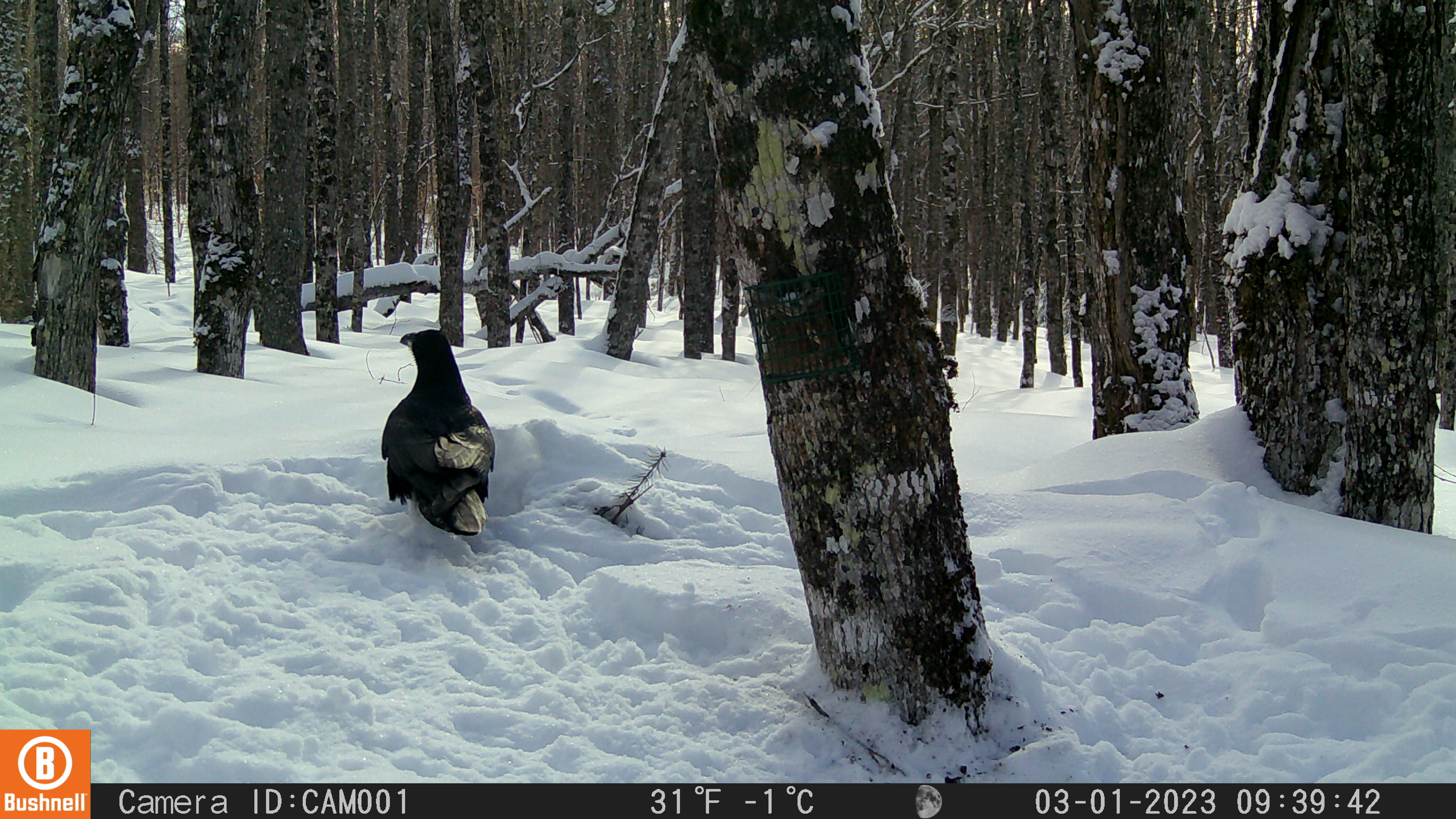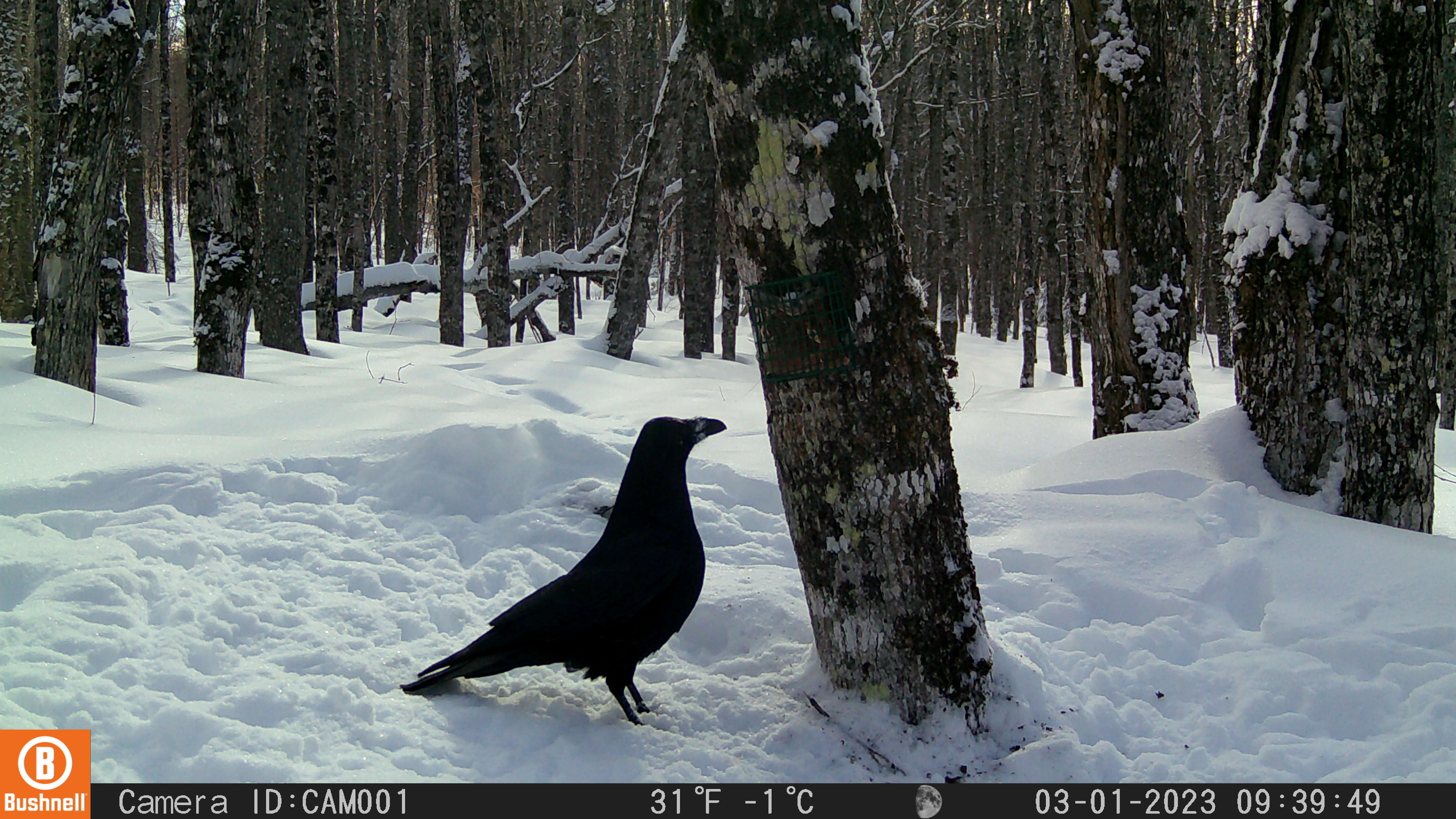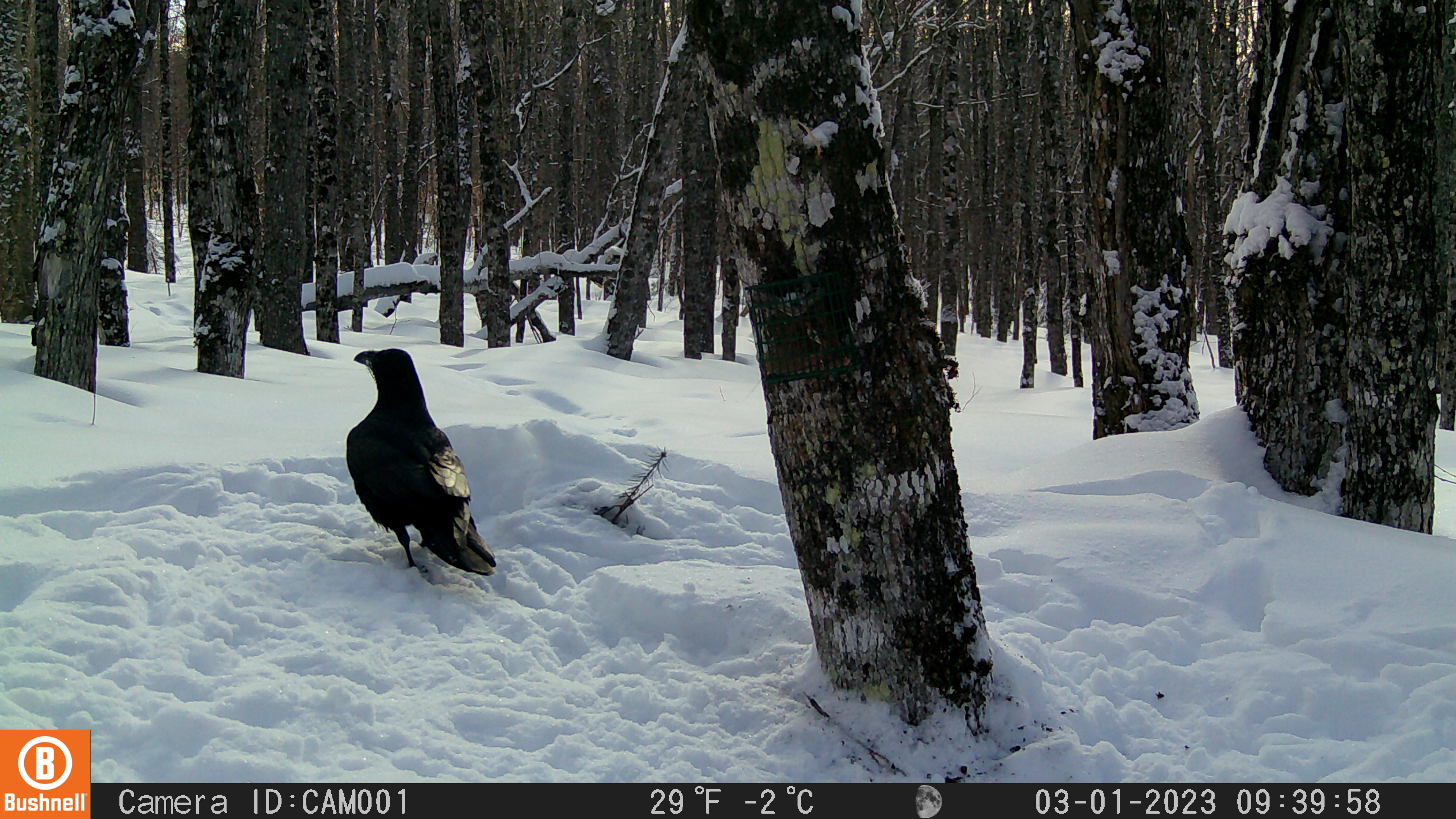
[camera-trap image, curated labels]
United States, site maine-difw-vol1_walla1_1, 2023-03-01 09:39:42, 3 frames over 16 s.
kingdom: Animalia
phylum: Chordata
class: Aves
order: Passeriformes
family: Corvidae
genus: Corvus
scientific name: Corvus corax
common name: common raven